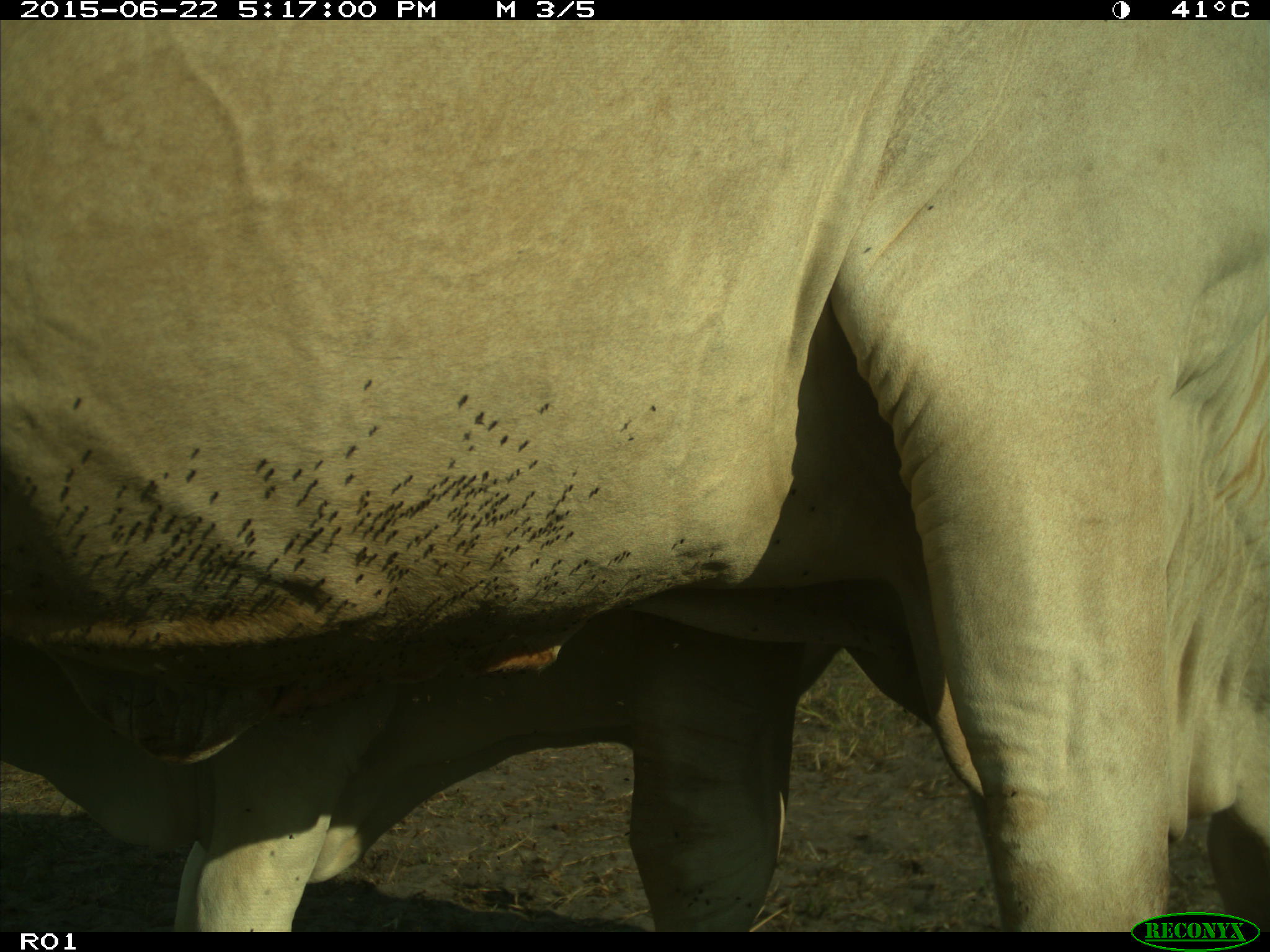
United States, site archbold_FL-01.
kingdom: Animalia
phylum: Chordata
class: Mammalia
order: Artiodactyla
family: Bovidae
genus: Bos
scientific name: Bos taurus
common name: domestic cow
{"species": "Bos taurus (domestic cow)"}